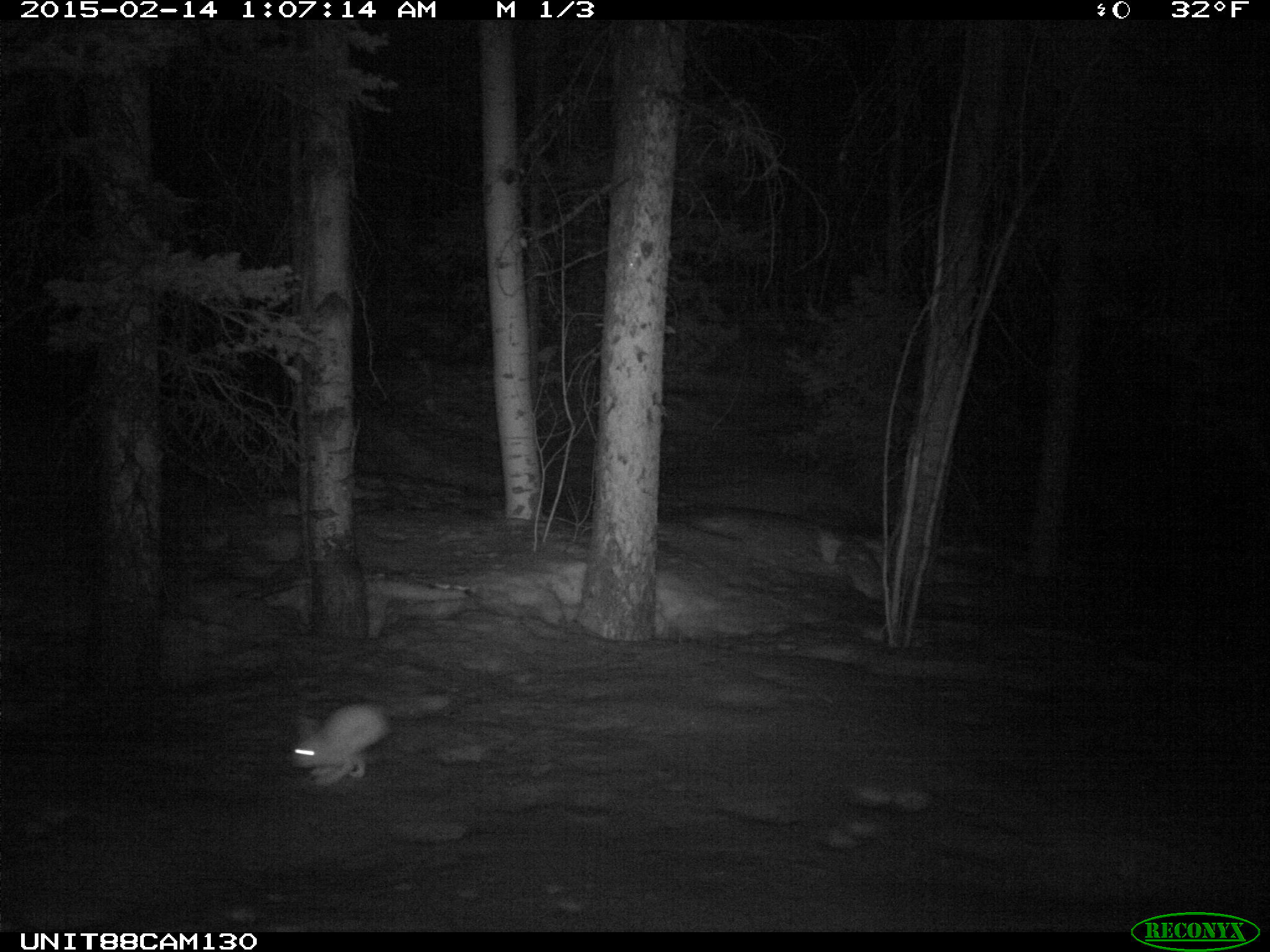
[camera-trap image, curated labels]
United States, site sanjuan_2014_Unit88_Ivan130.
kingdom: Animalia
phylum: Chordata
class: Mammalia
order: Lagomorpha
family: Leporidae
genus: Lepus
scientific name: Lepus americanus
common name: snowshoe hare